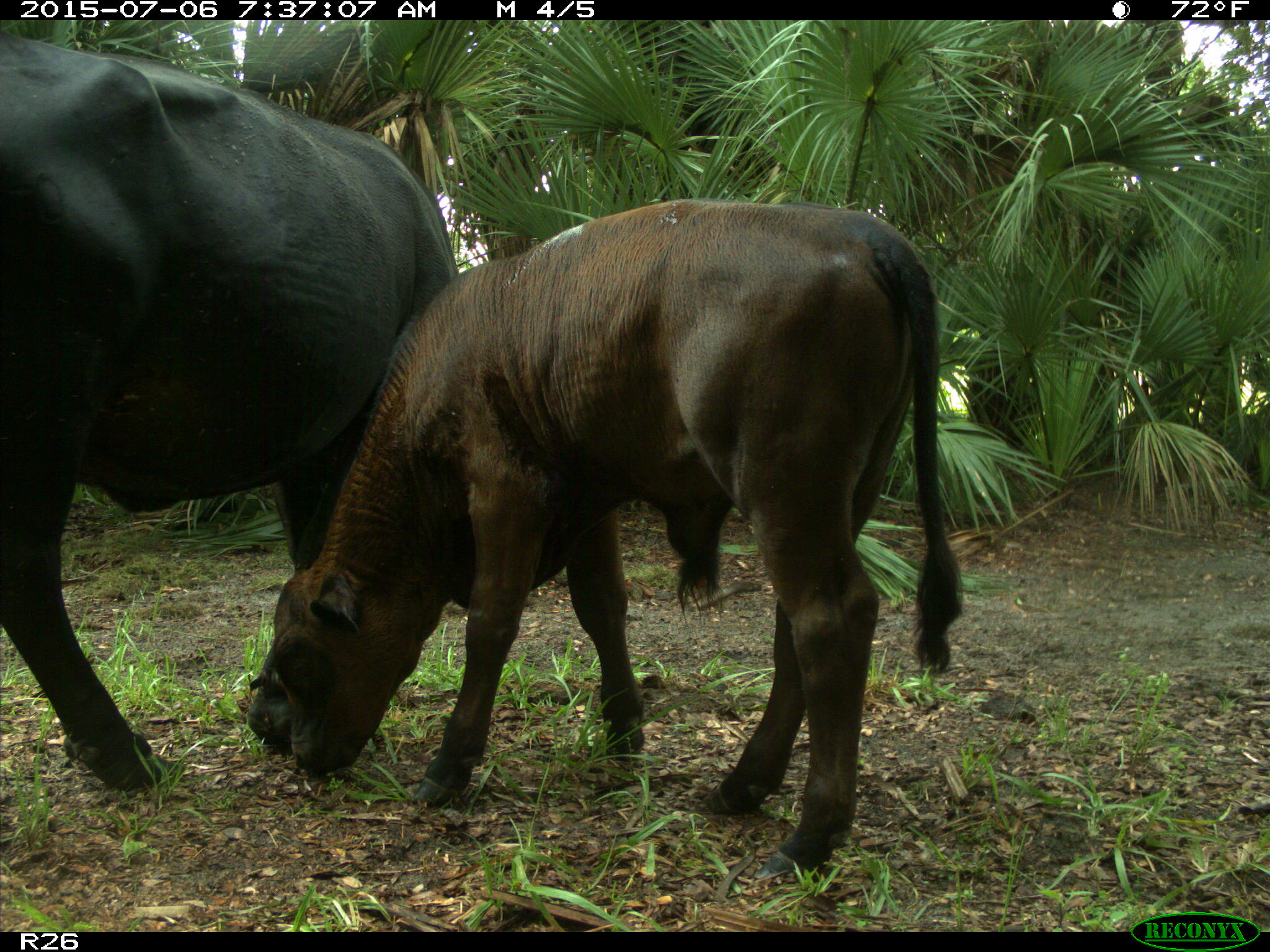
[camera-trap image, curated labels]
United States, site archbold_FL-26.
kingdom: Animalia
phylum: Chordata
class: Mammalia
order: Artiodactyla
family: Bovidae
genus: Bos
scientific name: Bos taurus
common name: domestic cow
Bos taurus (domestic cow).